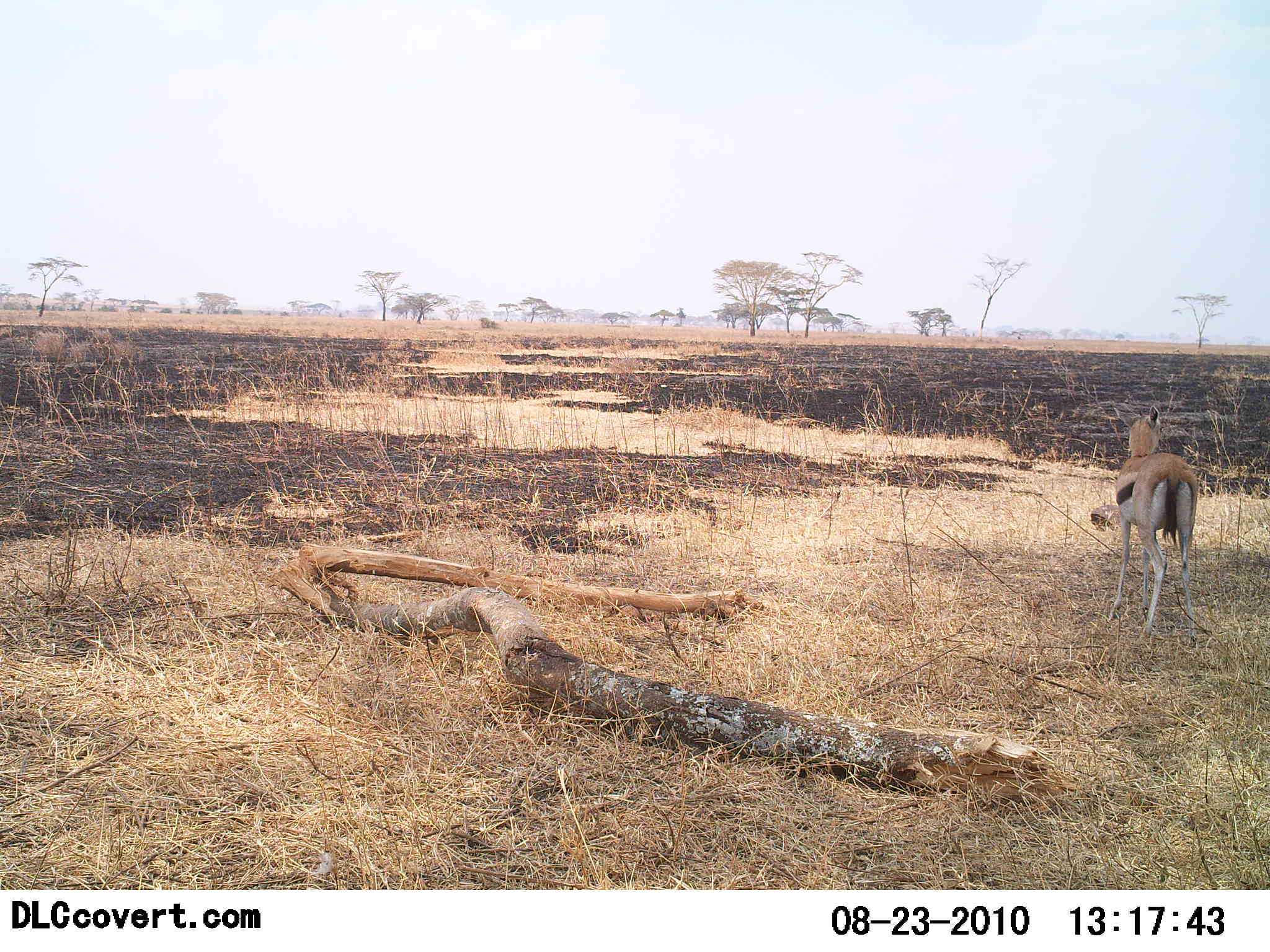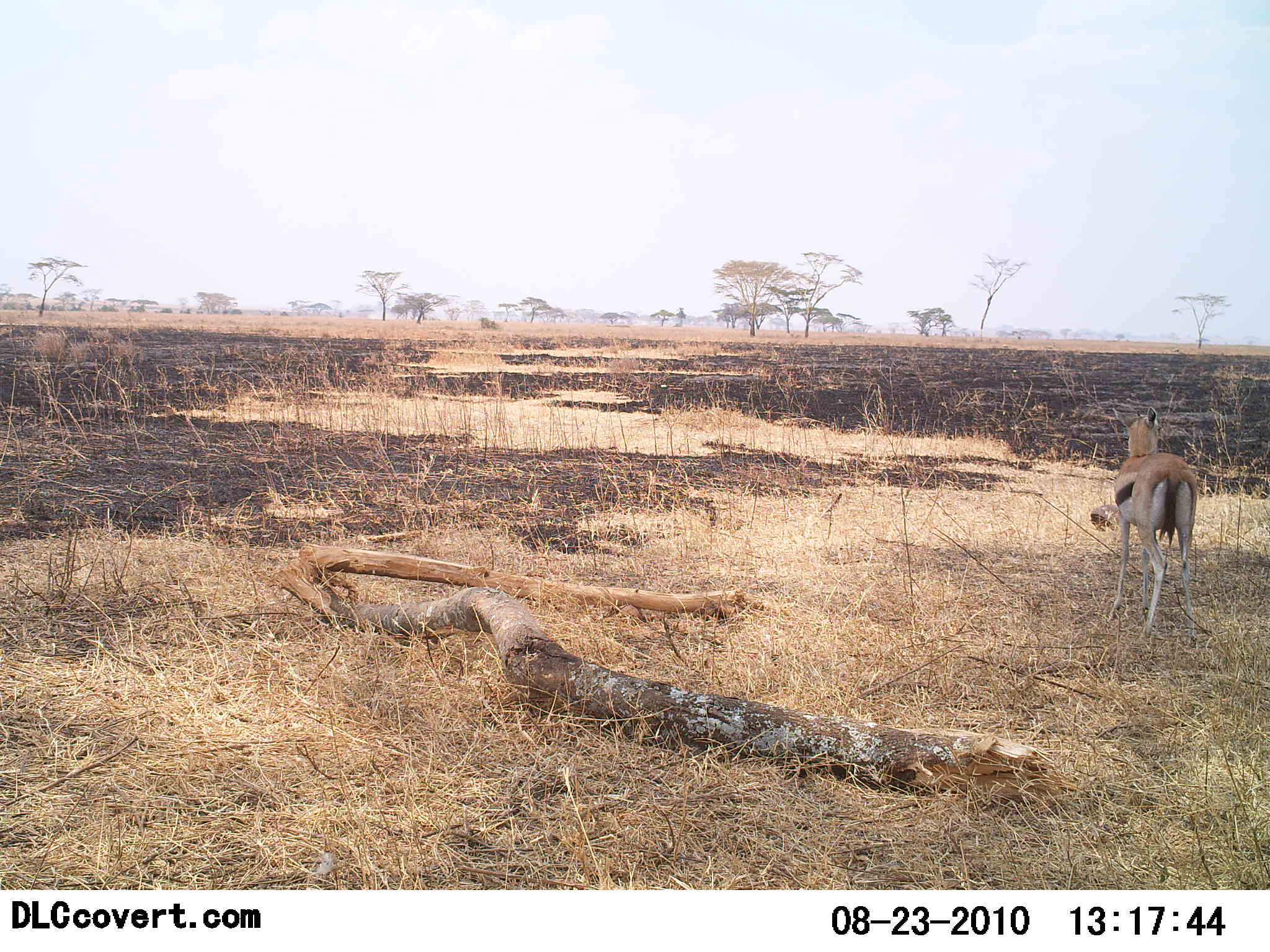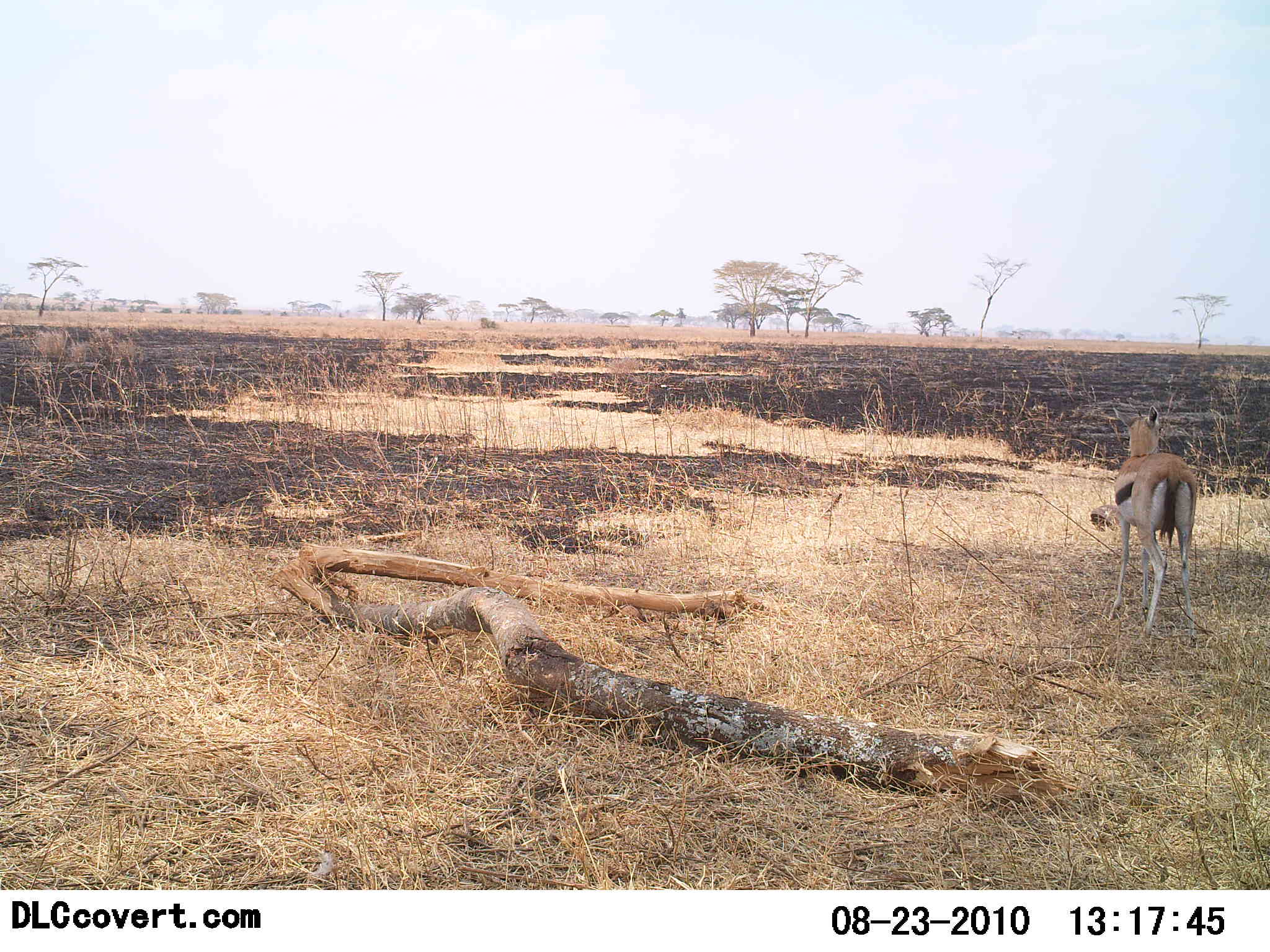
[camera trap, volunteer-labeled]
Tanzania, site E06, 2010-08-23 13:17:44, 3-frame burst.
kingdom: Animalia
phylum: Chordata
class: Mammalia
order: Artiodactyla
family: Bovidae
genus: Eudorcas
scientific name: Eudorcas thomsonii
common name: thomson's gazelle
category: gazellethomsons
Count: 1.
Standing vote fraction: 77%.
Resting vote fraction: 8%.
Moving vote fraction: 15%.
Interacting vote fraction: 0%.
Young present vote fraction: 0%.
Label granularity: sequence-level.